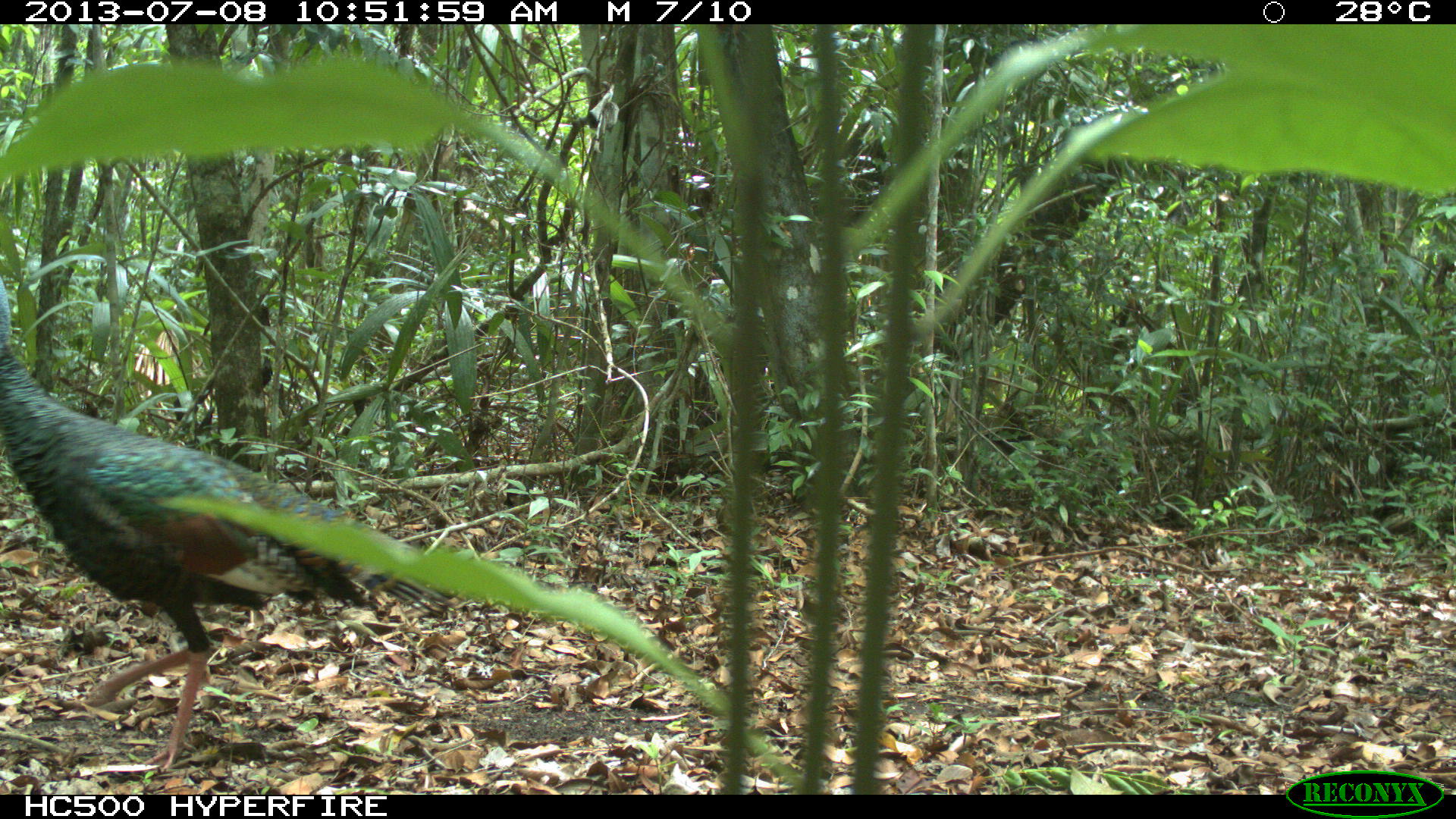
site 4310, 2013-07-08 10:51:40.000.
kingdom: Animalia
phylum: Chordata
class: Aves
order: Galliformes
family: Phasianidae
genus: Meleagris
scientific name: Meleagris ocellata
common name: ocellated turkey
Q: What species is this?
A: Meleagris ocellata (ocellated turkey).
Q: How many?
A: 1.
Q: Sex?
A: Male.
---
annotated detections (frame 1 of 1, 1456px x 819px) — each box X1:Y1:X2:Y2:
meleagris ocellata: 0:277:461:771